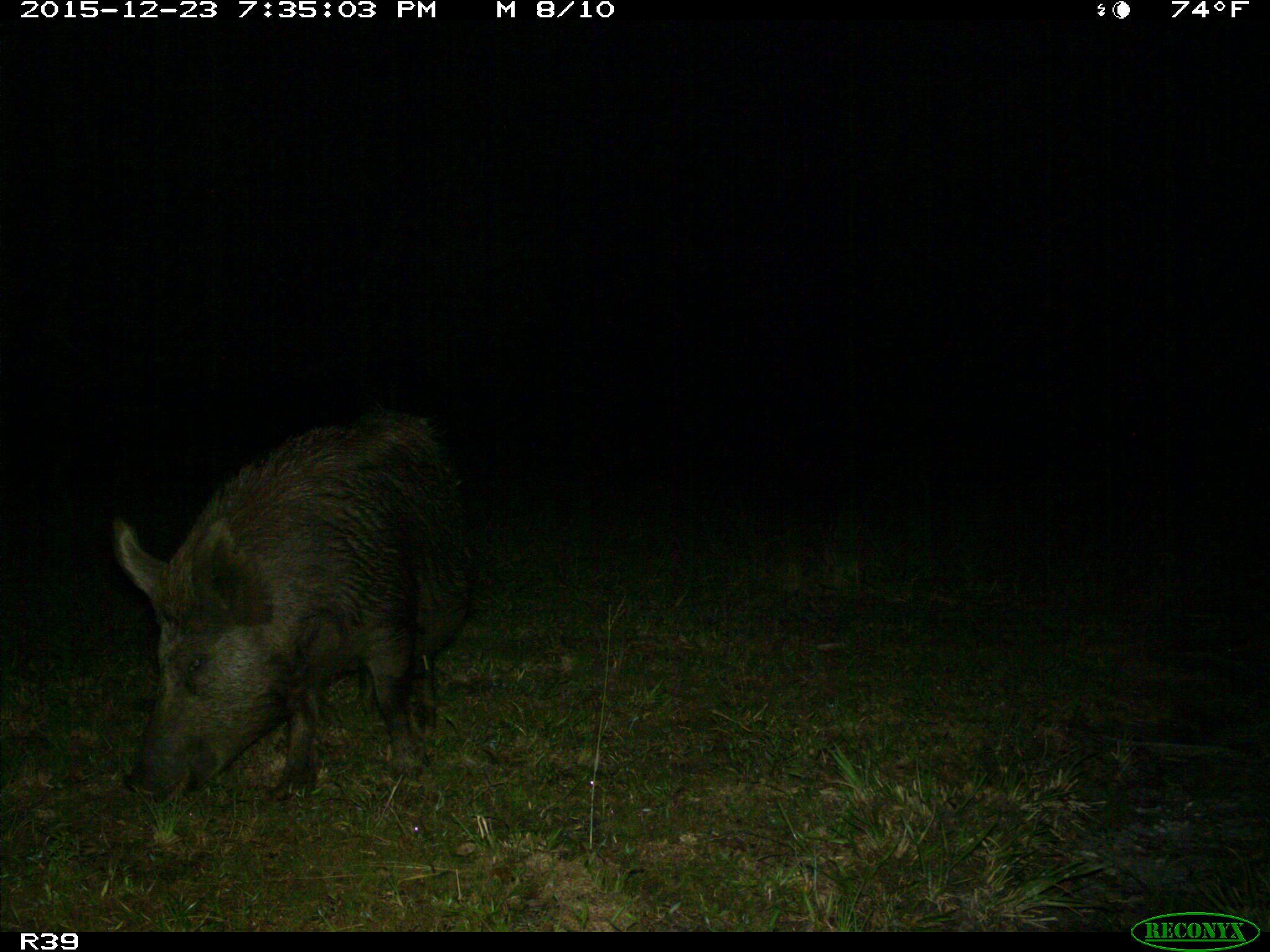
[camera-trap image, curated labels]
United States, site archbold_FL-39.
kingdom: Animalia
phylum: Chordata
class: Mammalia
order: Artiodactyla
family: Suidae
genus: Sus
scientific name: Sus scrofa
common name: wild boar